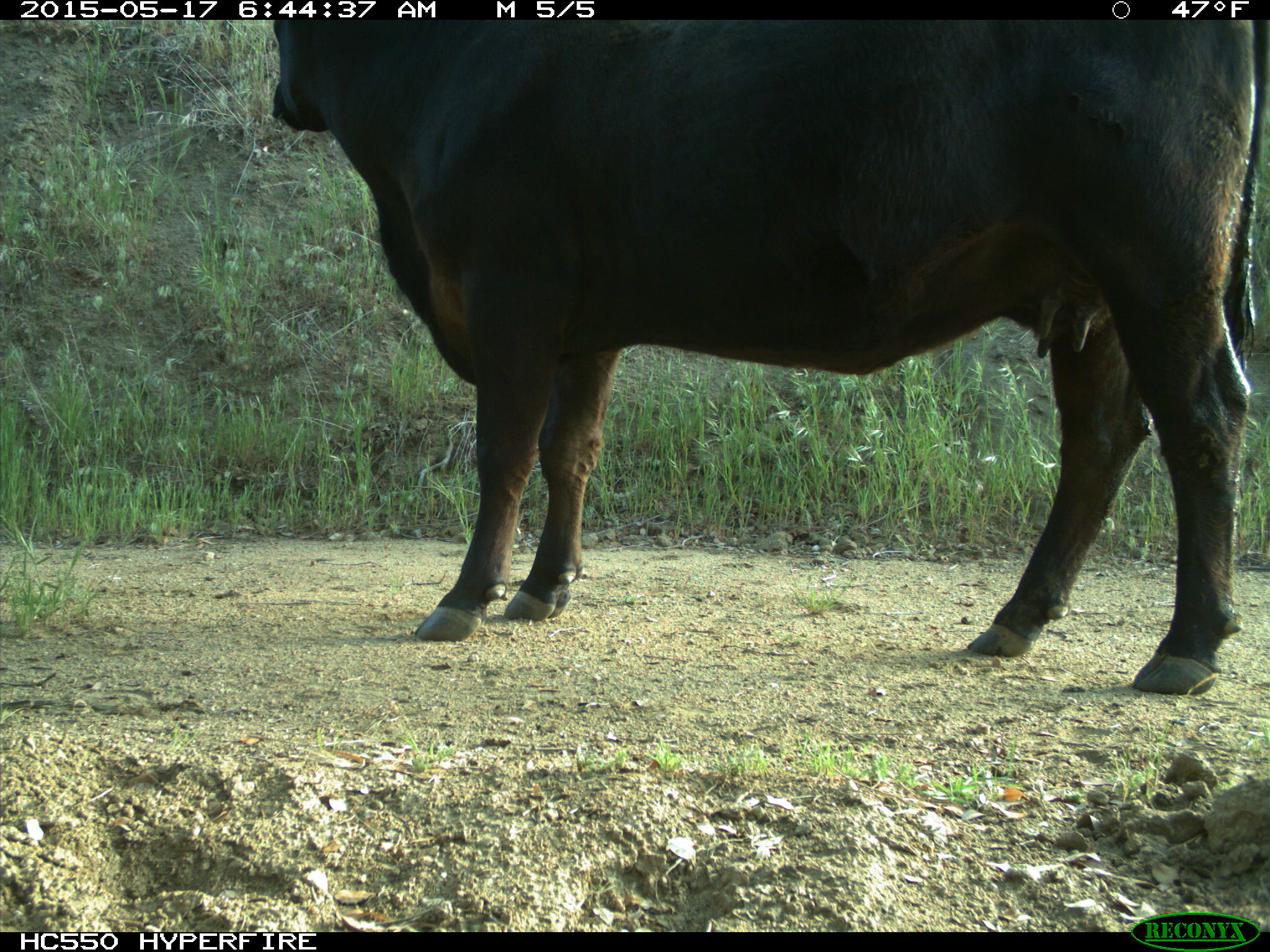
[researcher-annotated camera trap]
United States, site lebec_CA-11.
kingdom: Animalia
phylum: Chordata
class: Mammalia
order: Artiodactyla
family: Bovidae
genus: Bos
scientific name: Bos taurus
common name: domestic cow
Bos taurus (domestic cow).